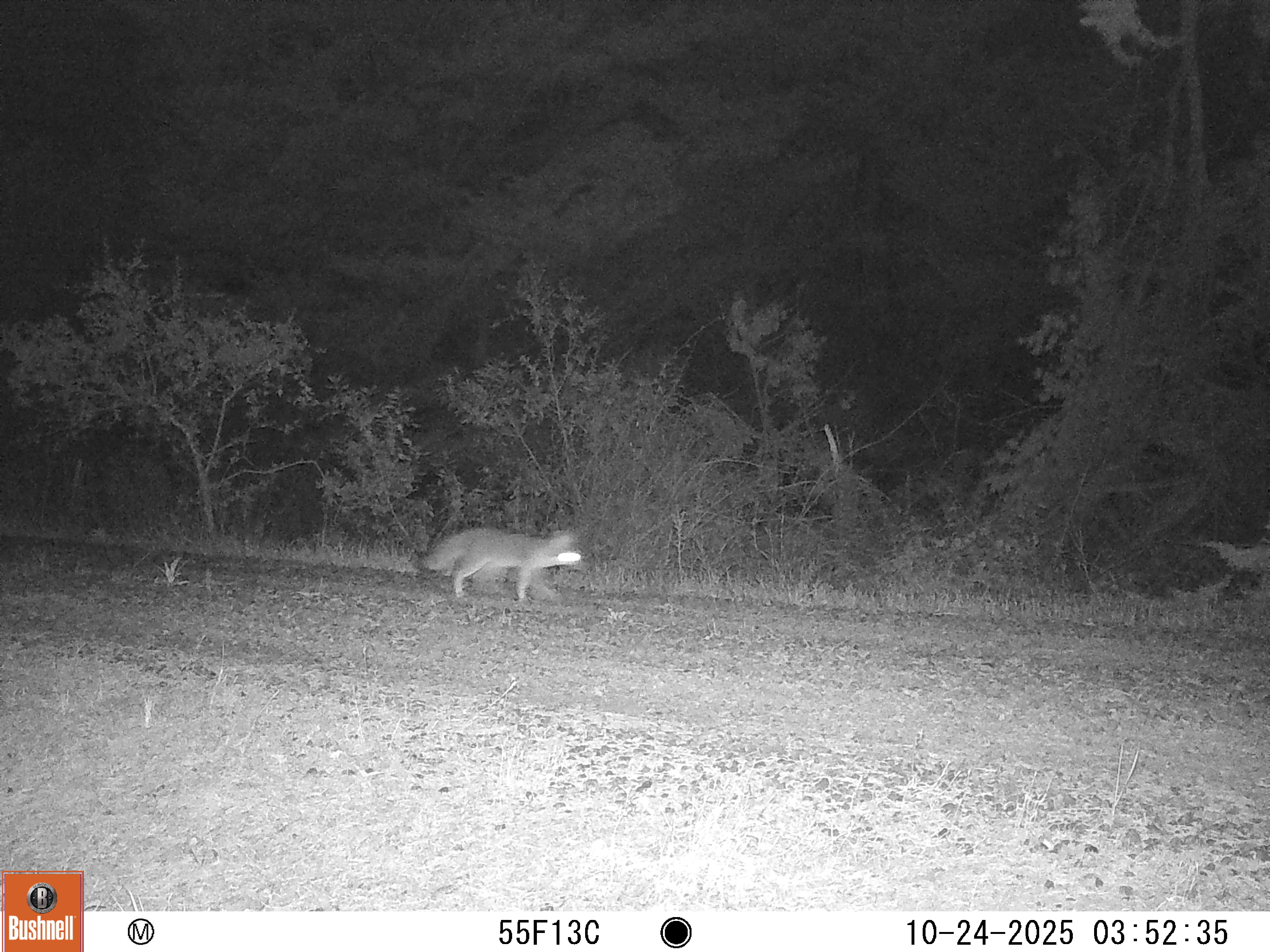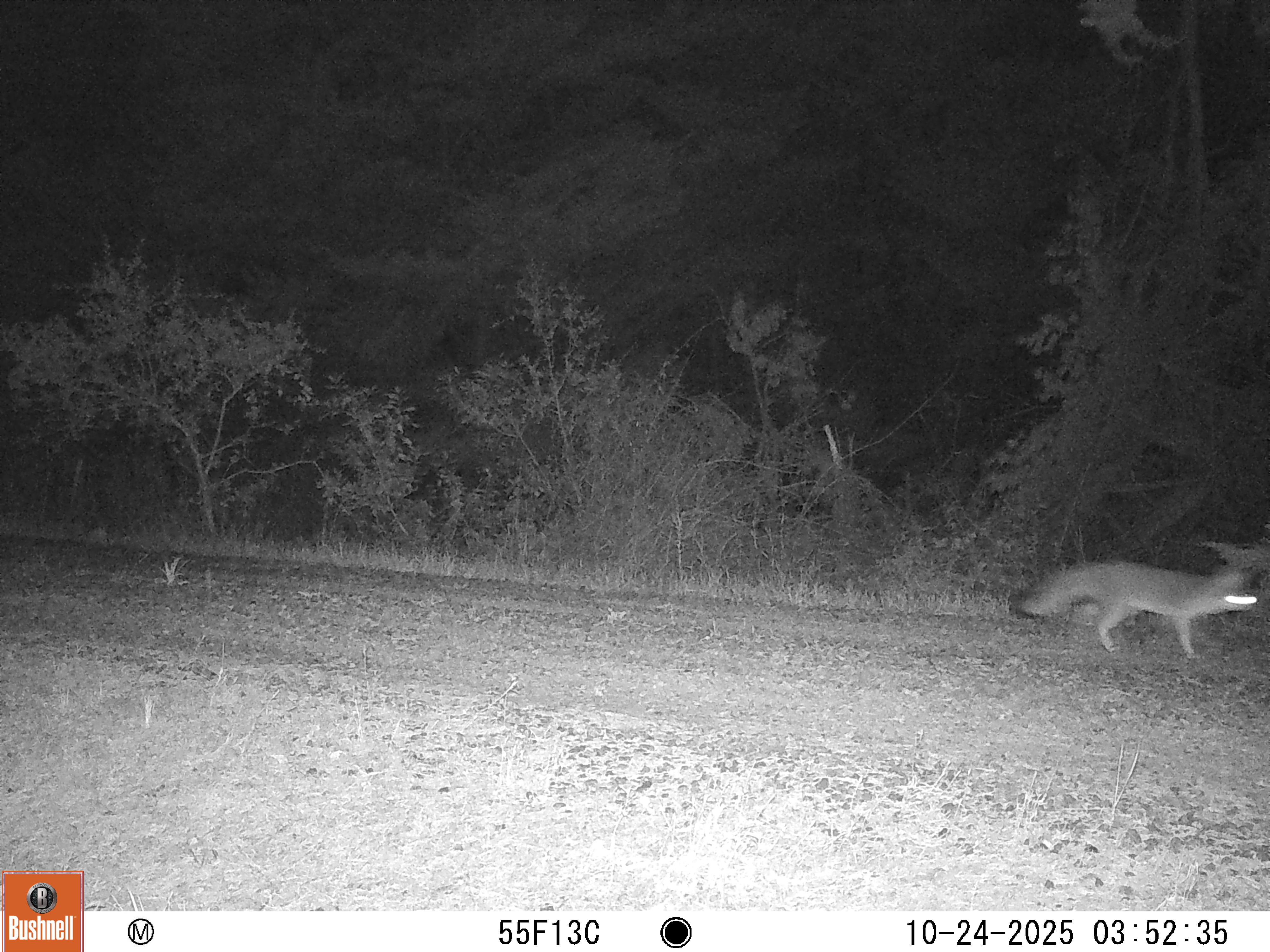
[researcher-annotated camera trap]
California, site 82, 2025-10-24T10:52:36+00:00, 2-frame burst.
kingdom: Animalia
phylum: Chordata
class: Mammalia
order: Carnivora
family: Canidae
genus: Urocyon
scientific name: Urocyon cinereoargenteus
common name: gray fox